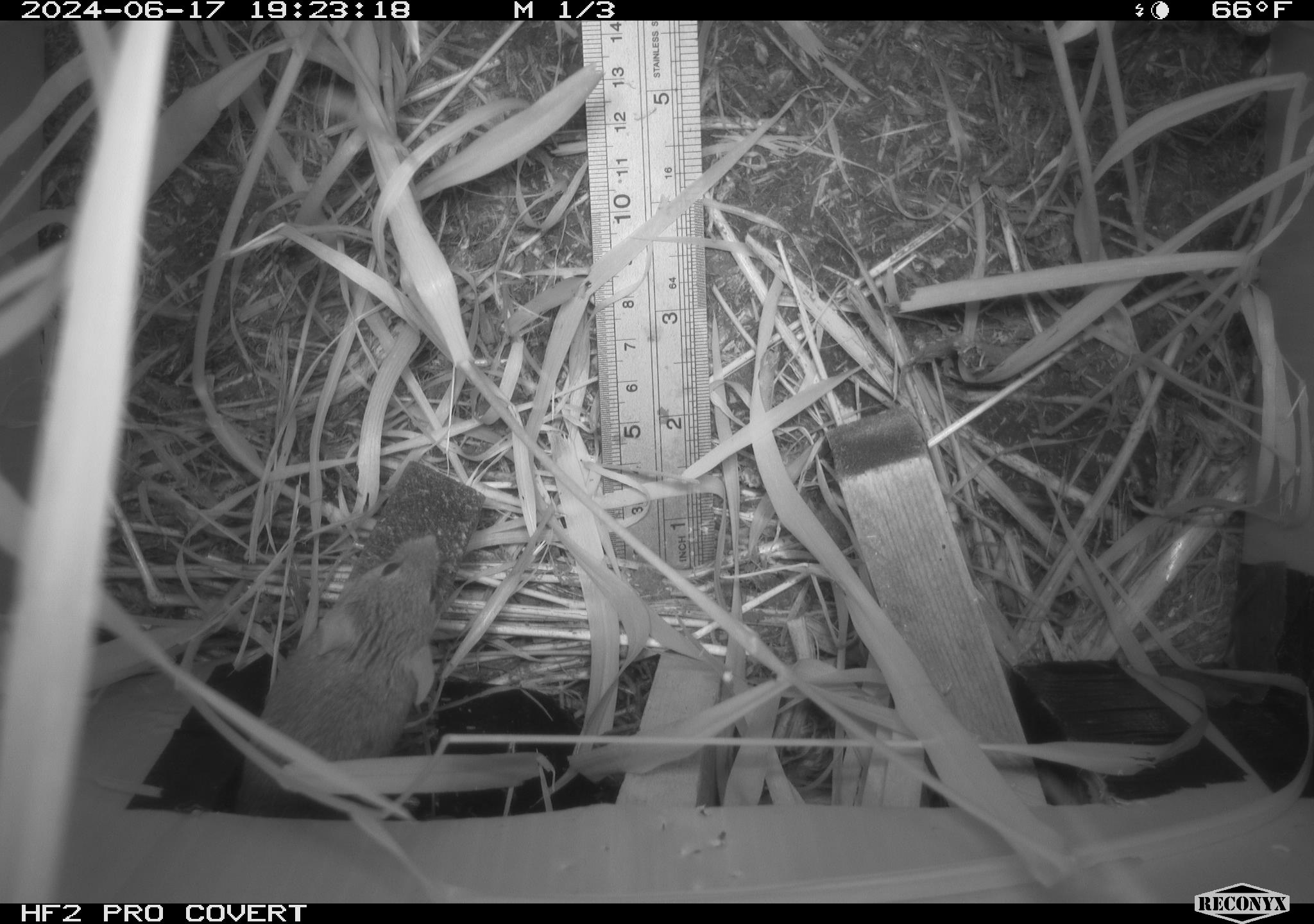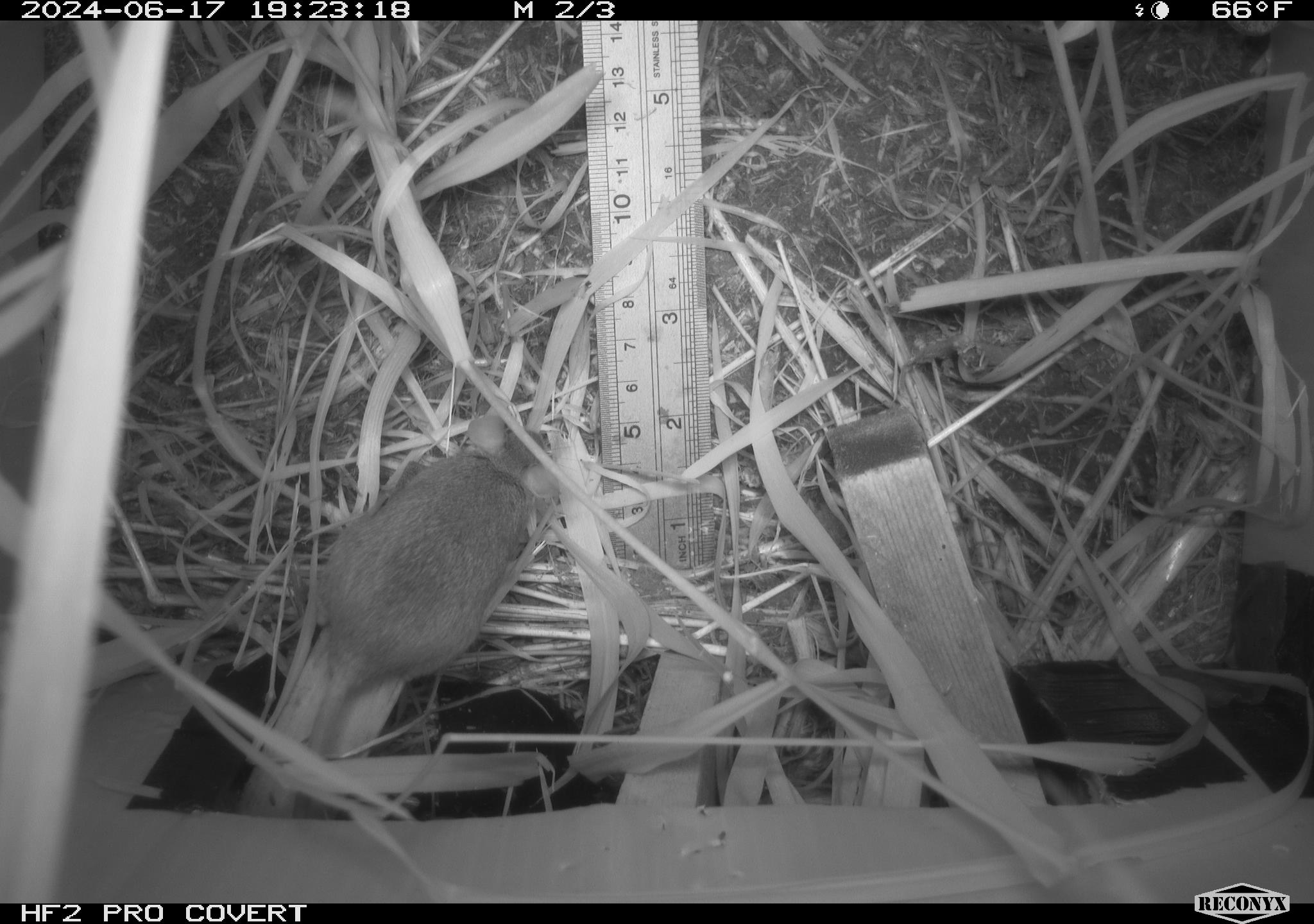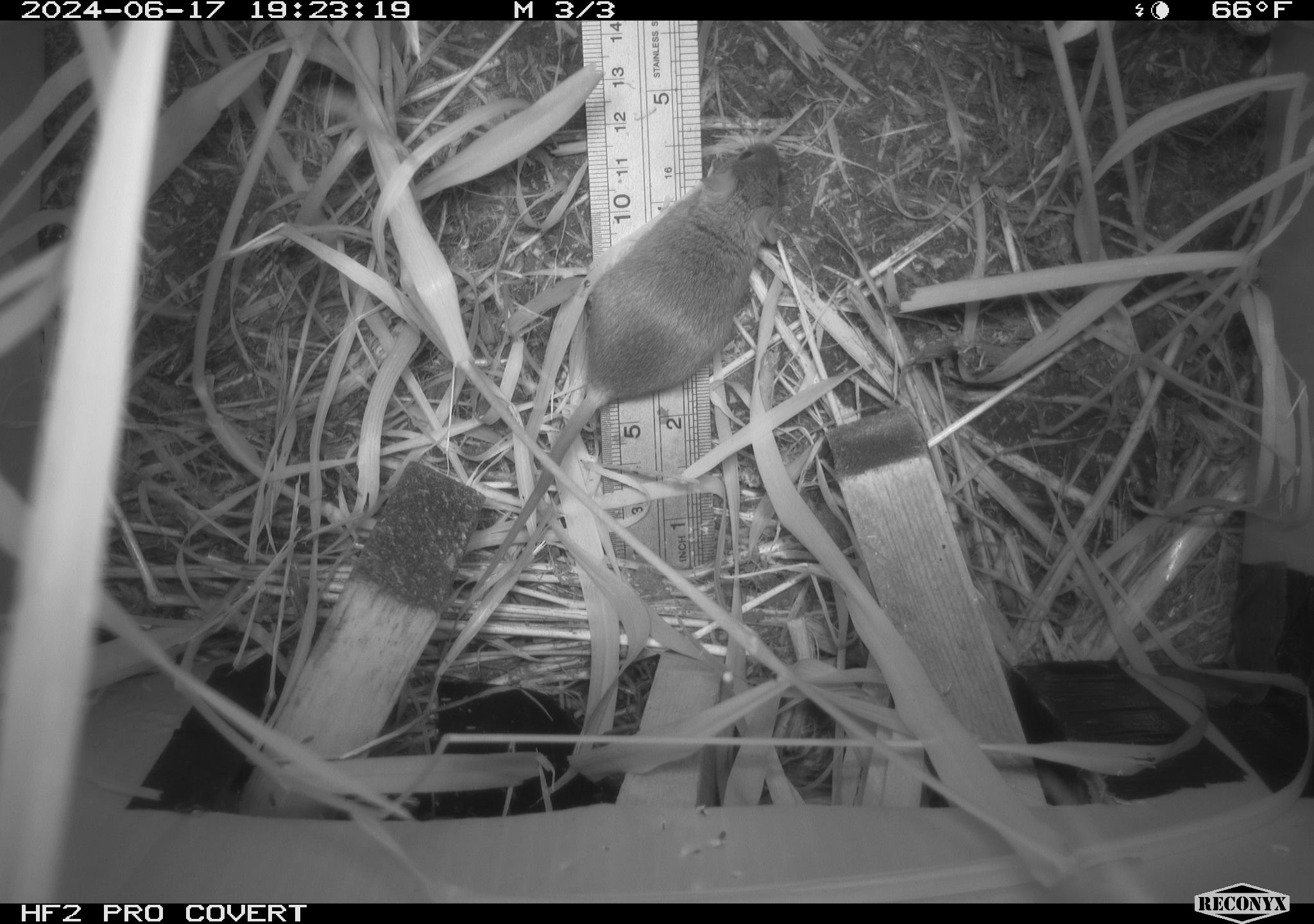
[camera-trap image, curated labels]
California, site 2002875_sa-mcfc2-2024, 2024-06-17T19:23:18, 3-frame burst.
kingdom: Animalia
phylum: Chordata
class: Mammalia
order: Rodentia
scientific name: Rodentia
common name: rodent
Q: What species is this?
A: Rodent (Rodentia).